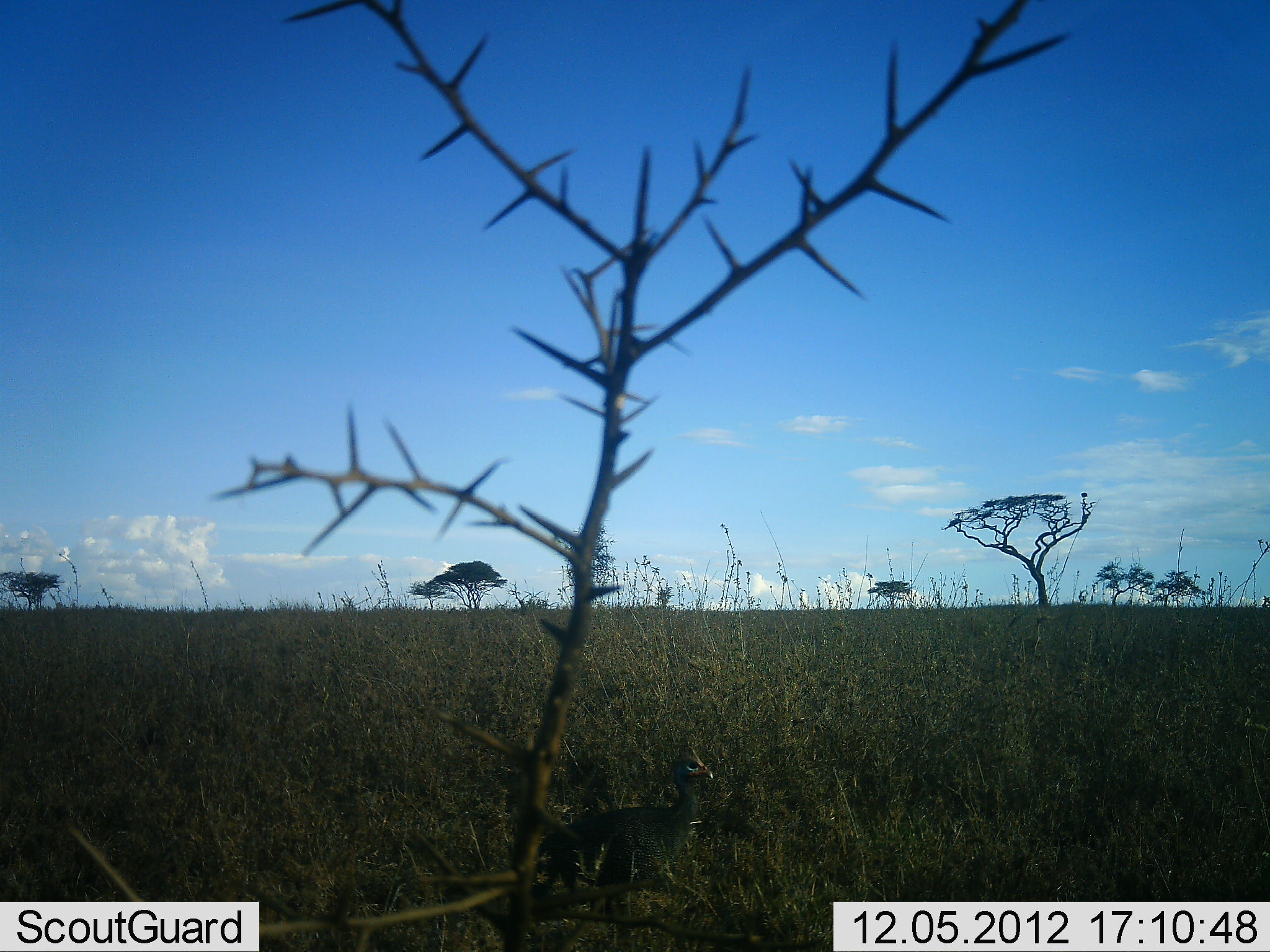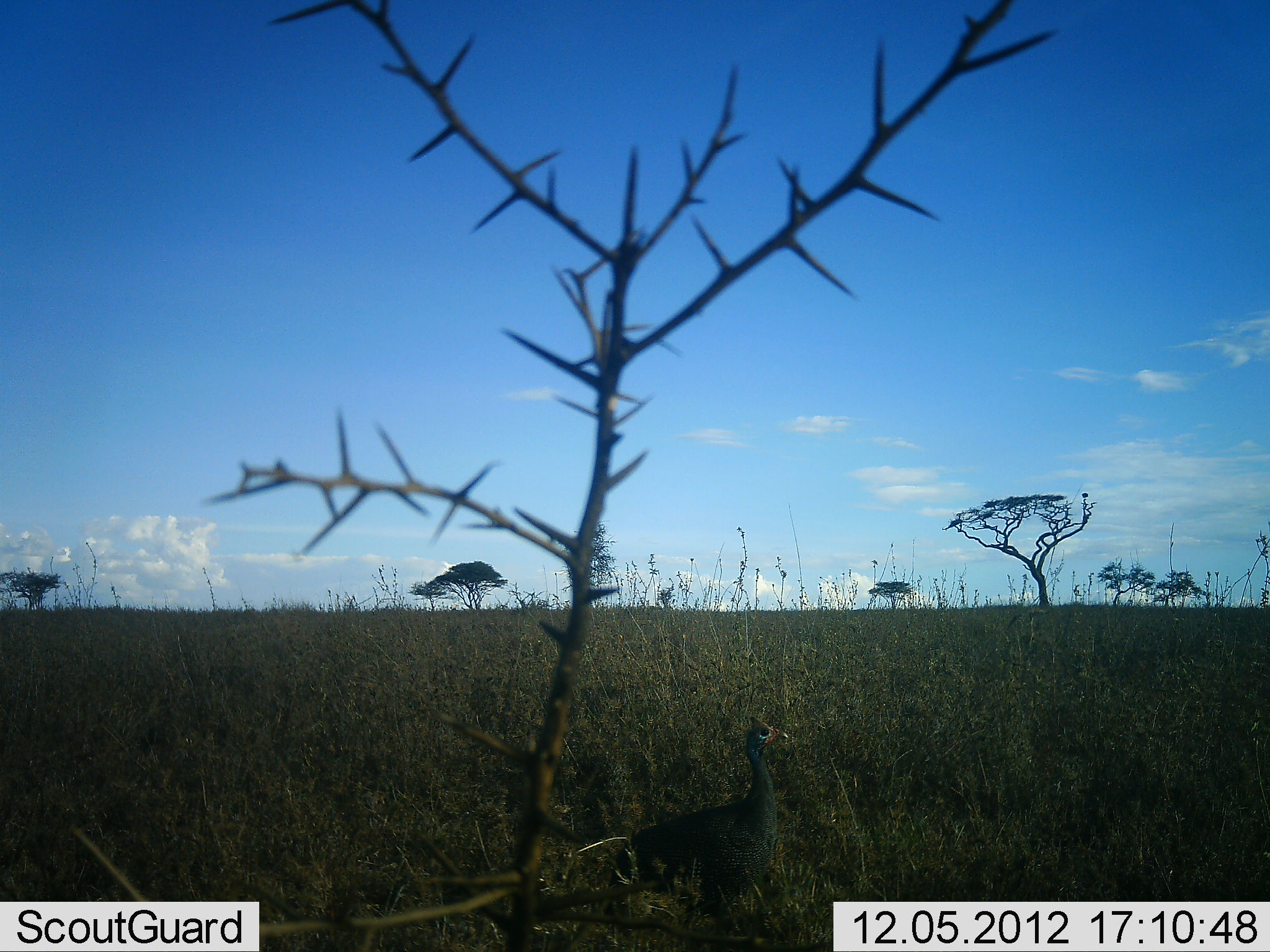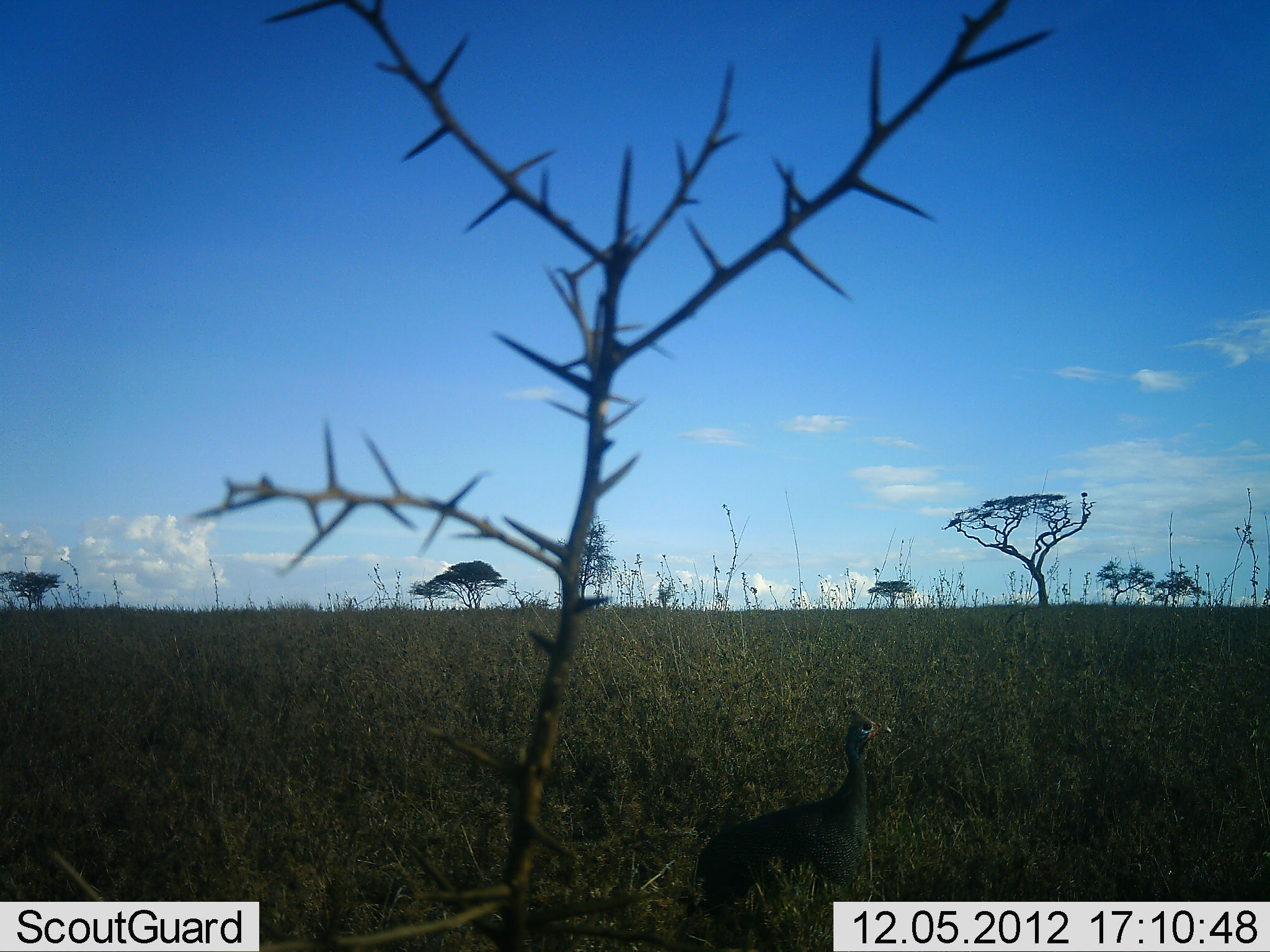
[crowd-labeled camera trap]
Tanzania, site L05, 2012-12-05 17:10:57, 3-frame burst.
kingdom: Animalia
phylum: Chordata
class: Aves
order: Galliformes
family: Numididae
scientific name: Numididae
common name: guinea fowl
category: guineafowl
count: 1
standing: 20%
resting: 0%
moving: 80%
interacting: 0%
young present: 0%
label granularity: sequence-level